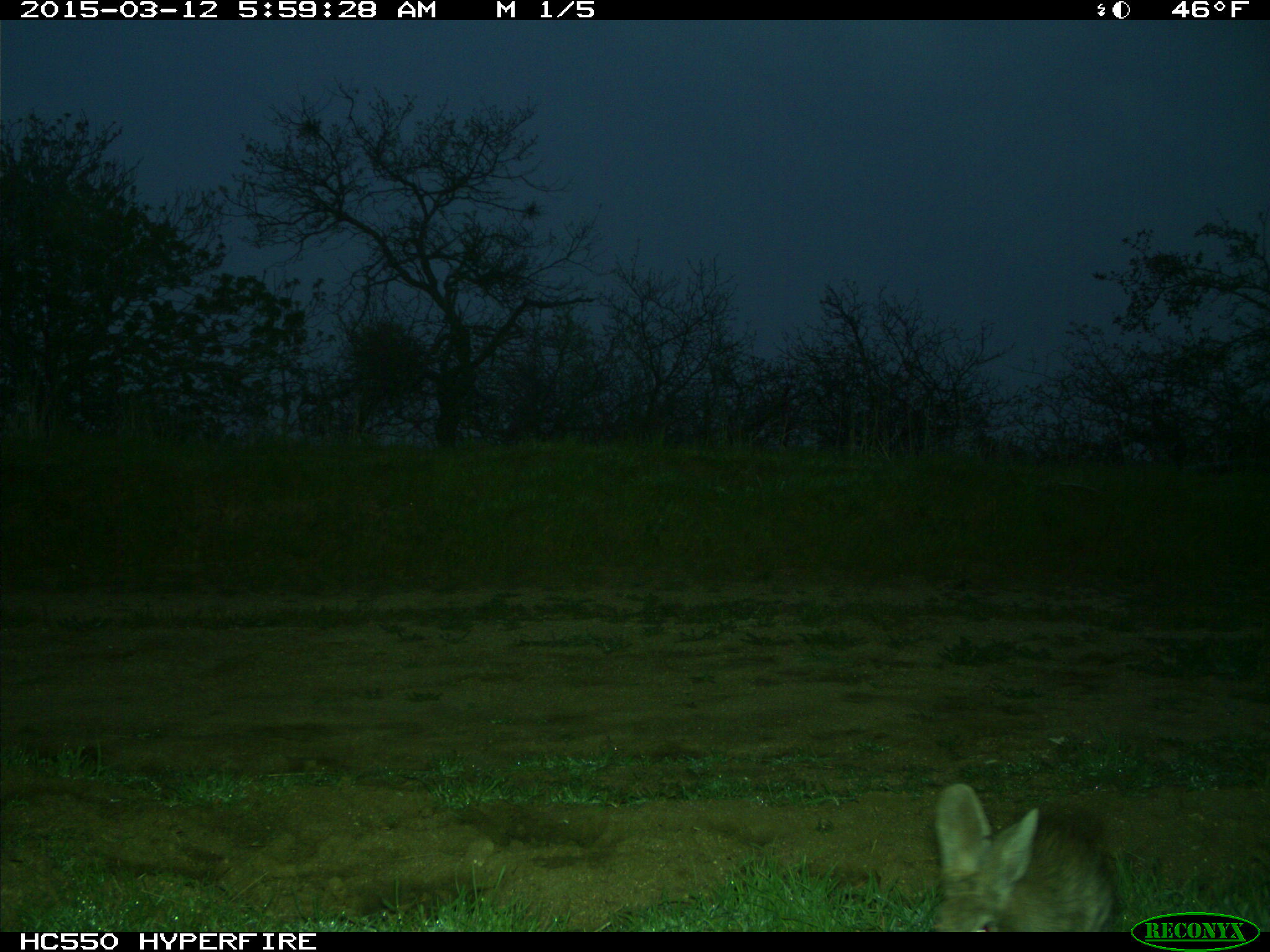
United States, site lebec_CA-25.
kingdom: Animalia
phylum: Chordata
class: Mammalia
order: Lagomorpha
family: Leporidae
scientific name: Leporidae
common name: rabbits and hares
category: unidentified rabbit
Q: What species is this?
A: Unidentified rabbit (rabbits and hares) (Leporidae).